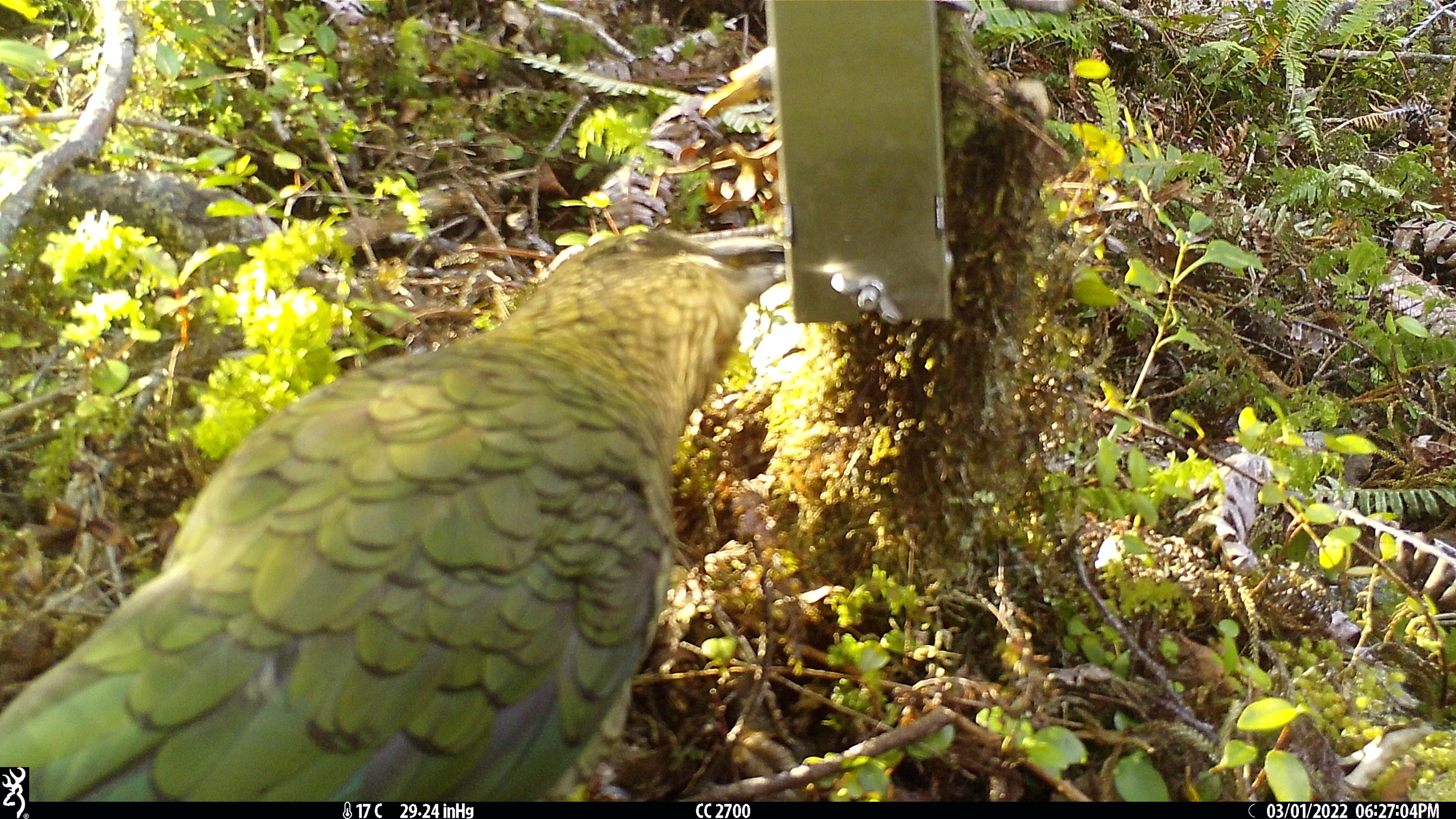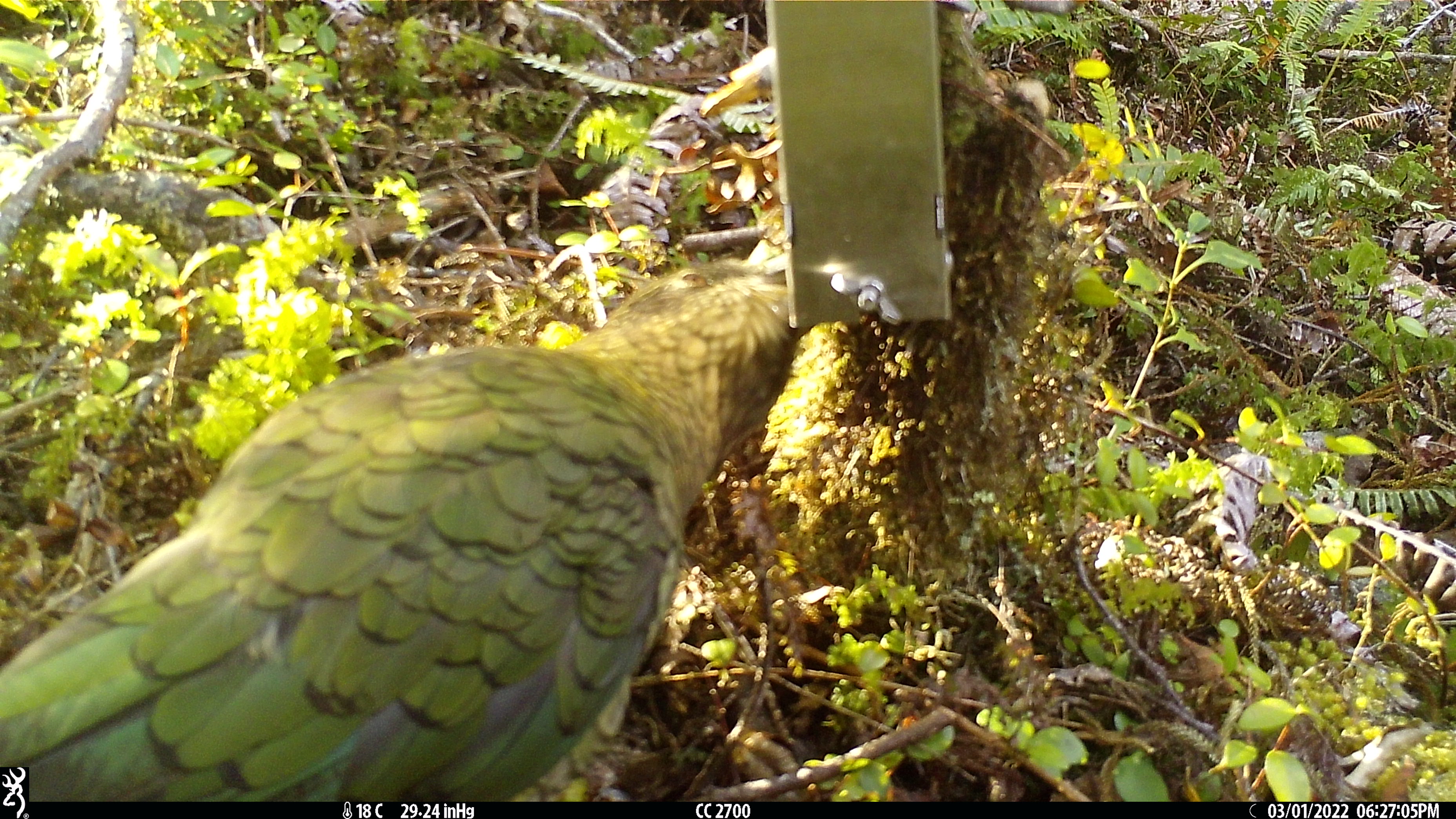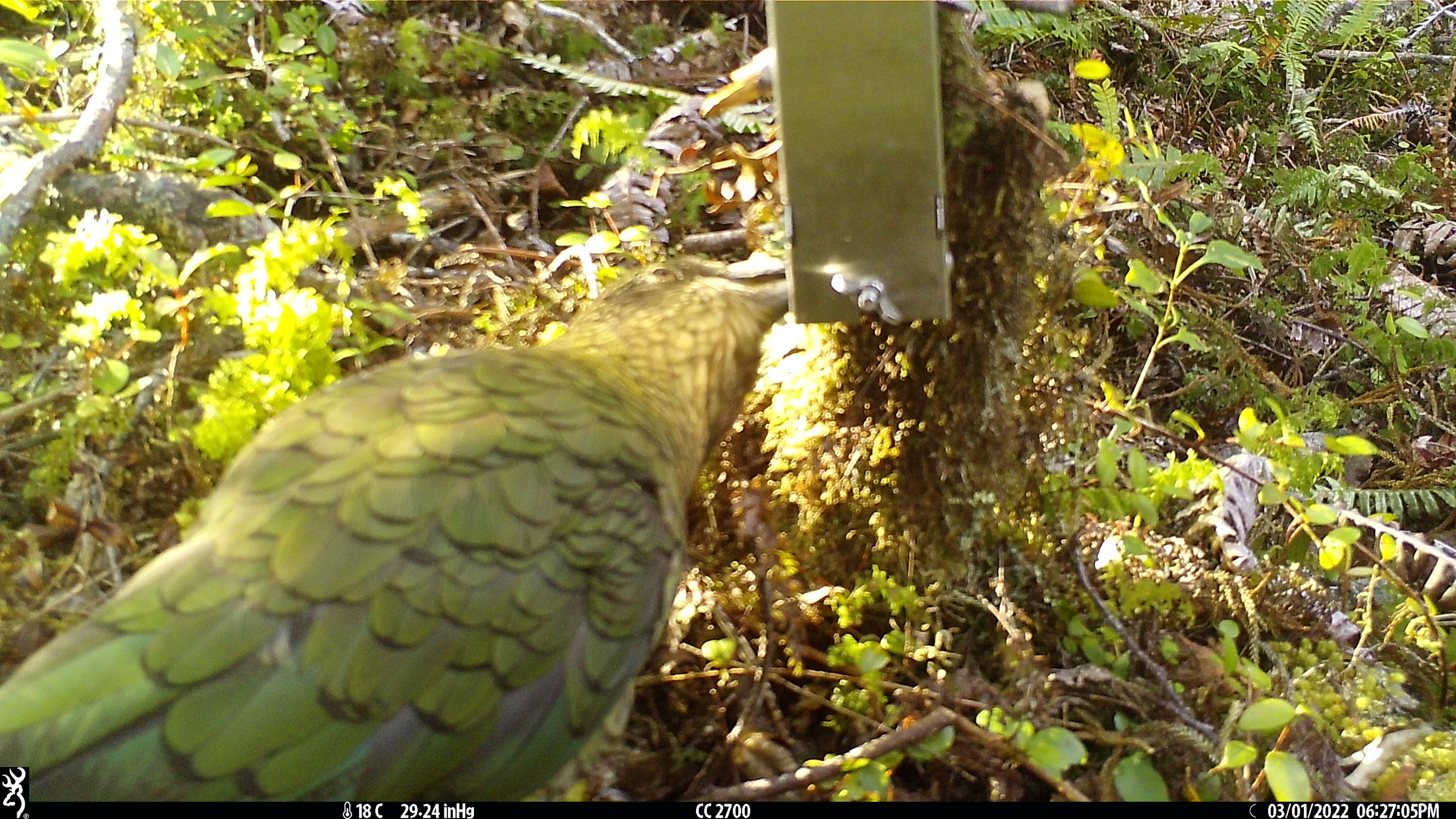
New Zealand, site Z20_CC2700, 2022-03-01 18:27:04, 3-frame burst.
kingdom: Animalia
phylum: Chordata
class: Aves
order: Psittaciformes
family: Strigopidae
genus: Nestor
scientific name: Nestor notabilis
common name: kea